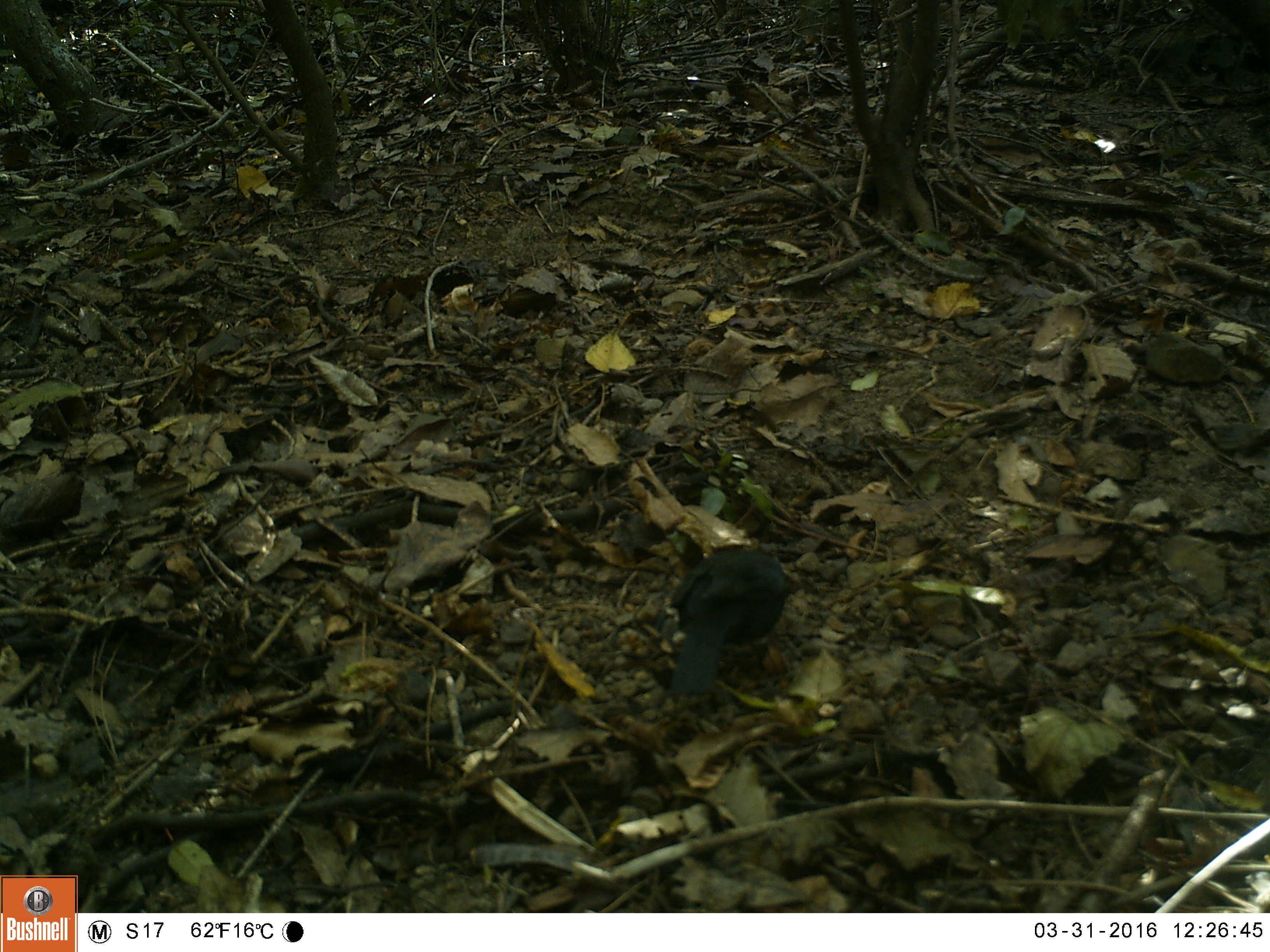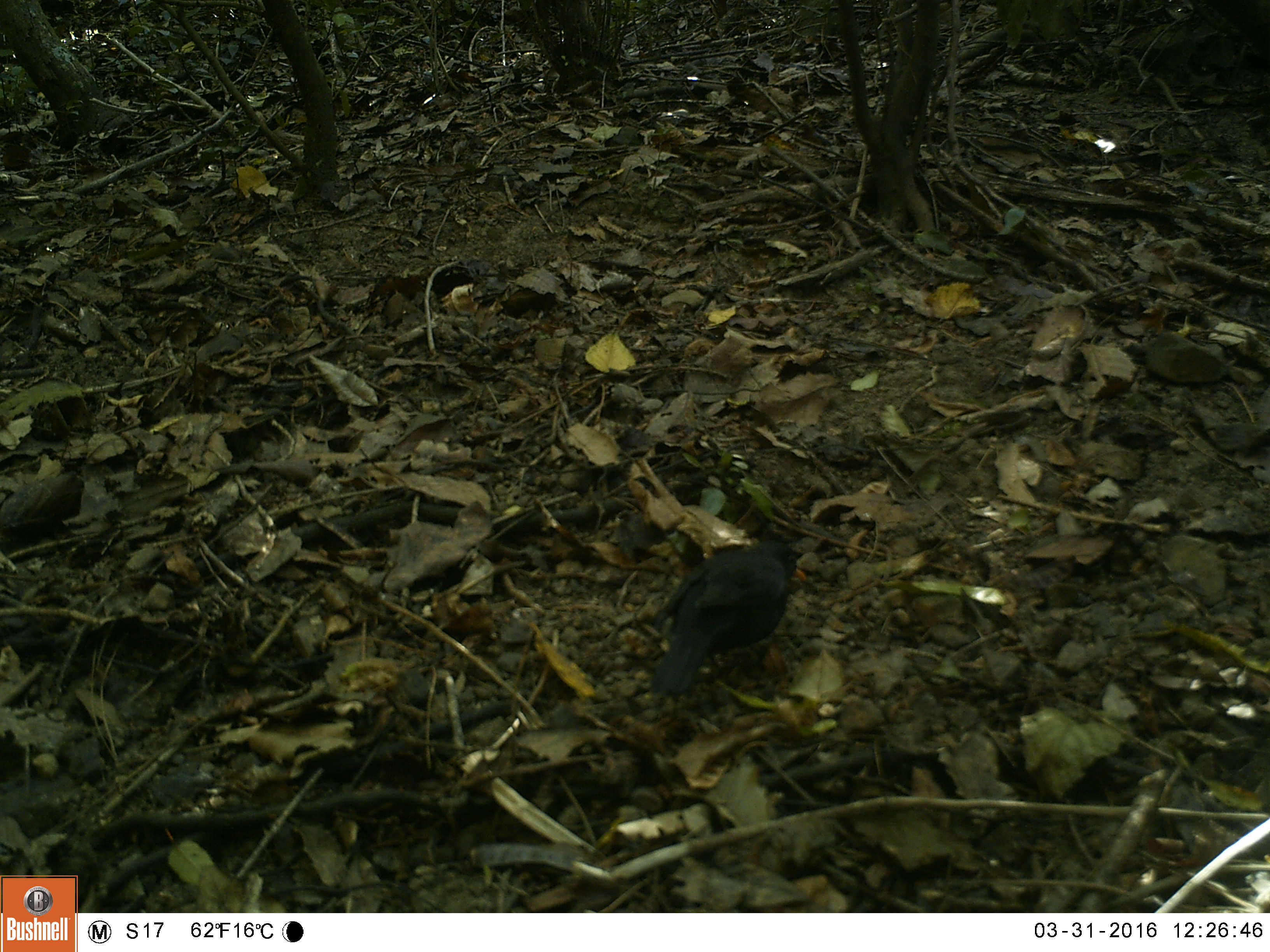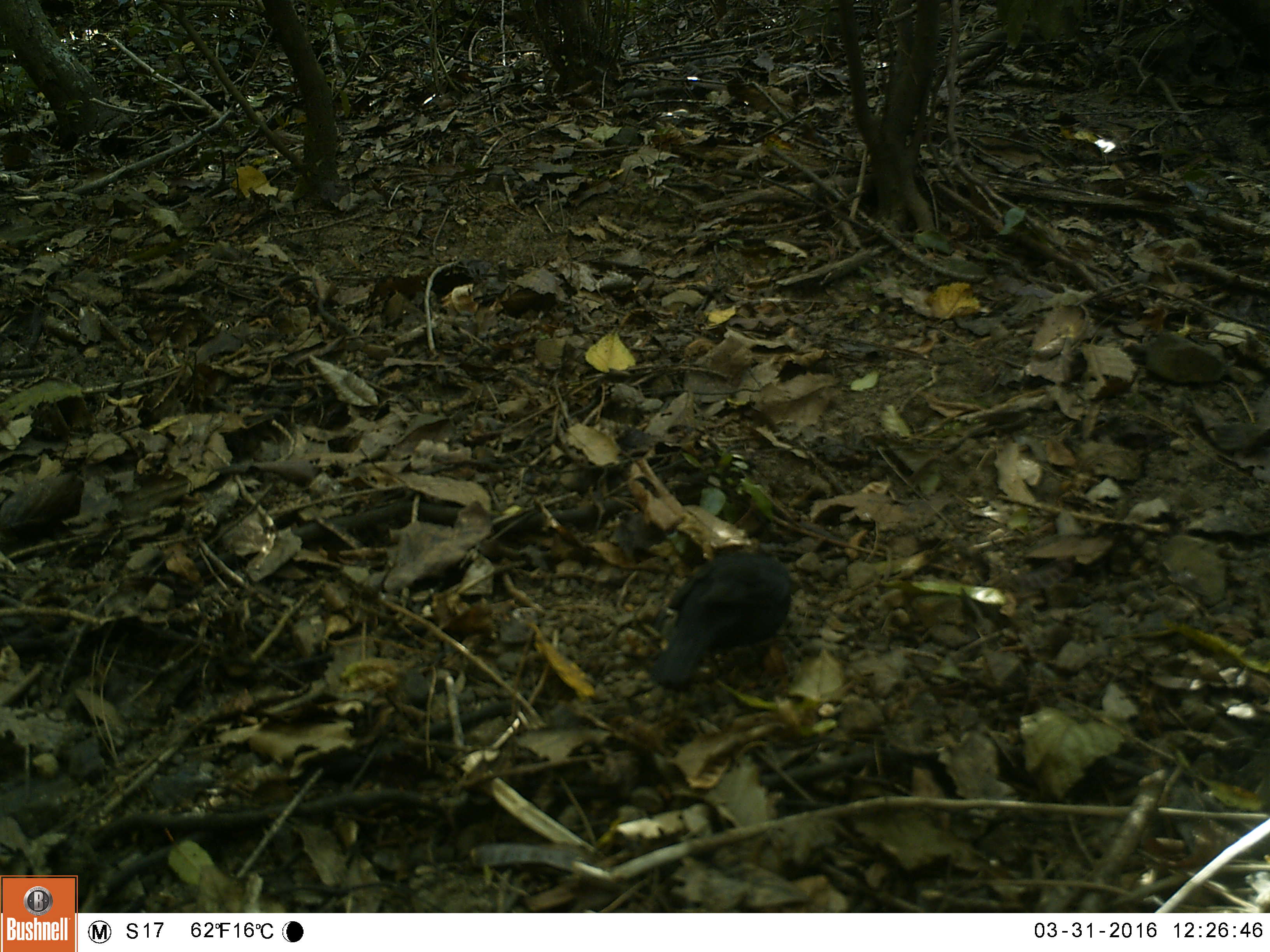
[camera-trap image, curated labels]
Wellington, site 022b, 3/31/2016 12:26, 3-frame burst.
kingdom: Animalia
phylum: Chordata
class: Aves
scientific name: Aves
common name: bird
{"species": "bird (Aves)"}